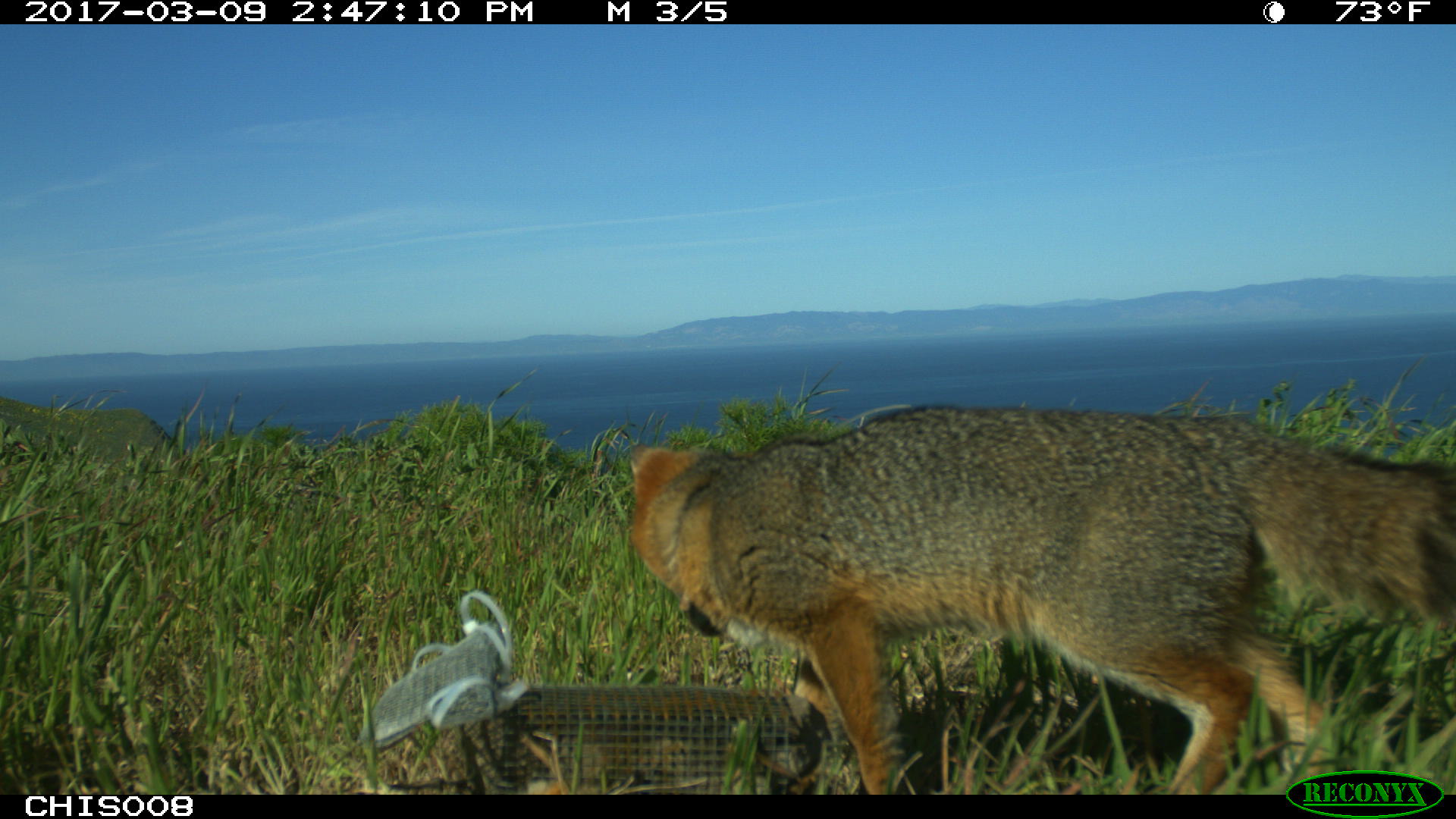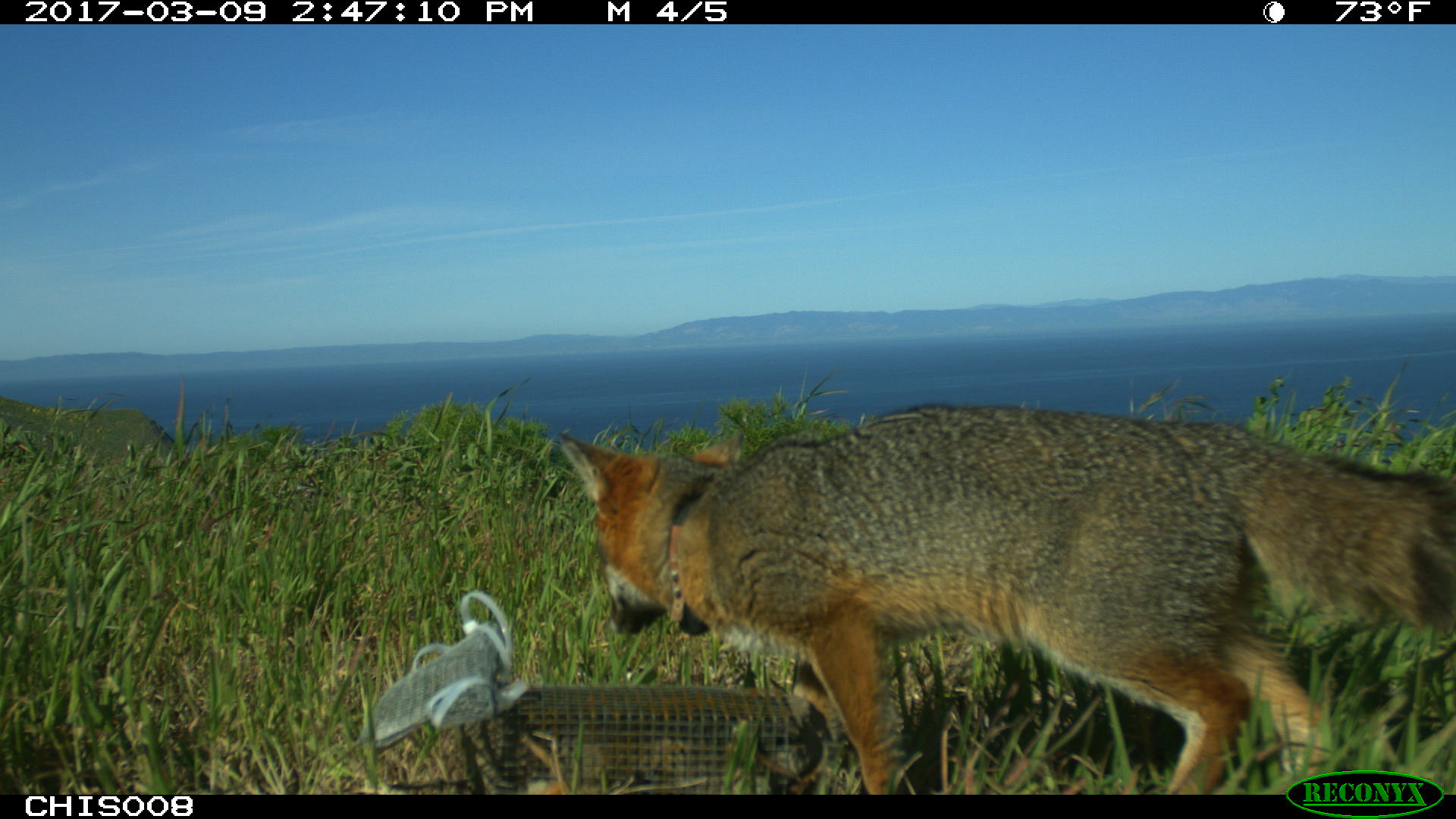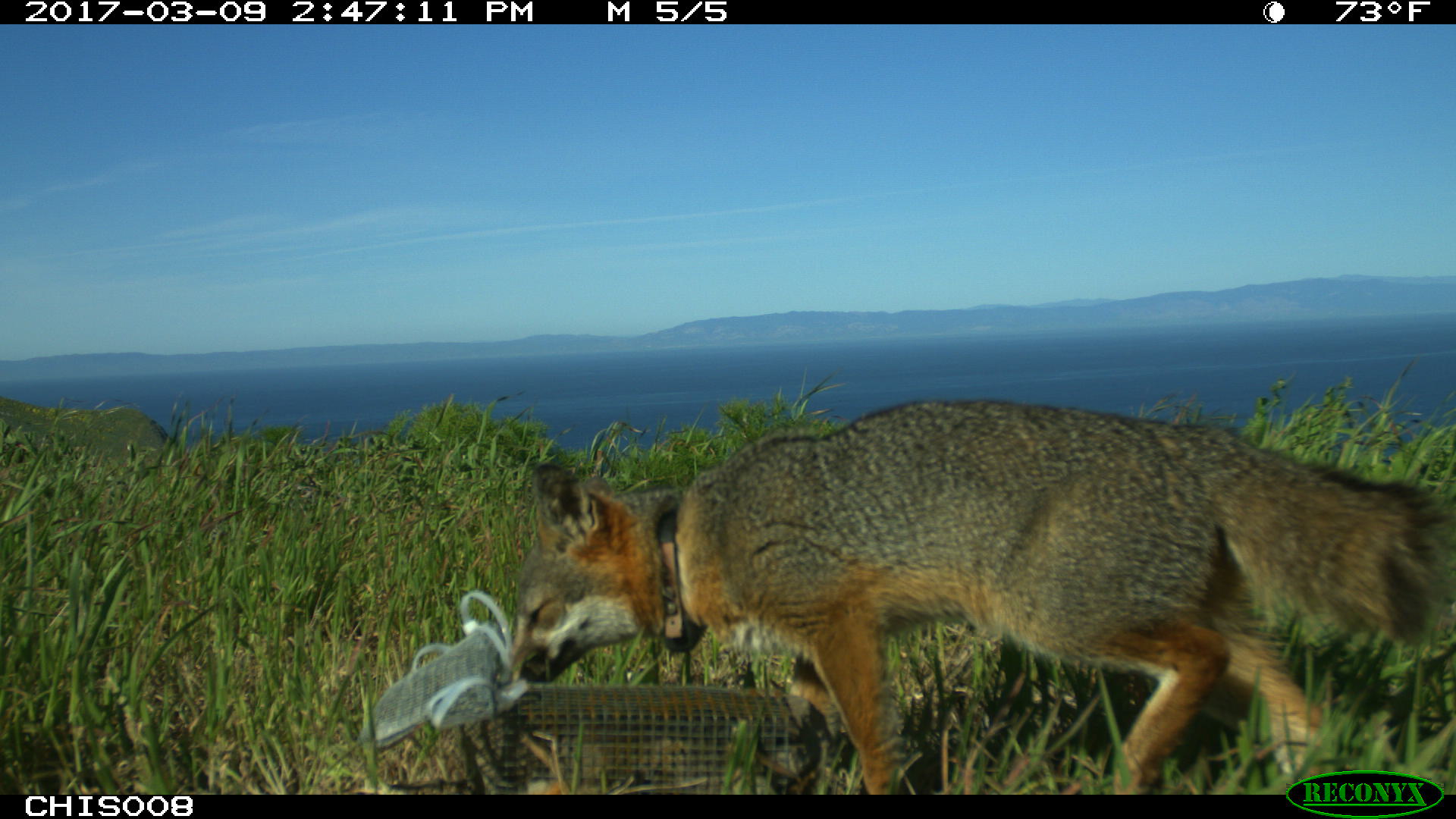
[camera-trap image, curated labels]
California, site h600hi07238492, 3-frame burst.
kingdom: Animalia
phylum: Chordata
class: Mammalia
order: Carnivora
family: Canidae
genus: Urocyon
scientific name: Urocyon littoralis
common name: island fox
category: fox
Fox (island fox) (Urocyon littoralis).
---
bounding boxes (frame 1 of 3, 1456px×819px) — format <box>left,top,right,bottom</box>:
fox: <box>626,403,1455,792</box>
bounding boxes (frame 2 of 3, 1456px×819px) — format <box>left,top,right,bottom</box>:
fox: <box>559,404,1455,795</box>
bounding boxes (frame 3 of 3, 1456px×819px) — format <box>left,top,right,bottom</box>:
fox: <box>498,405,1455,794</box>